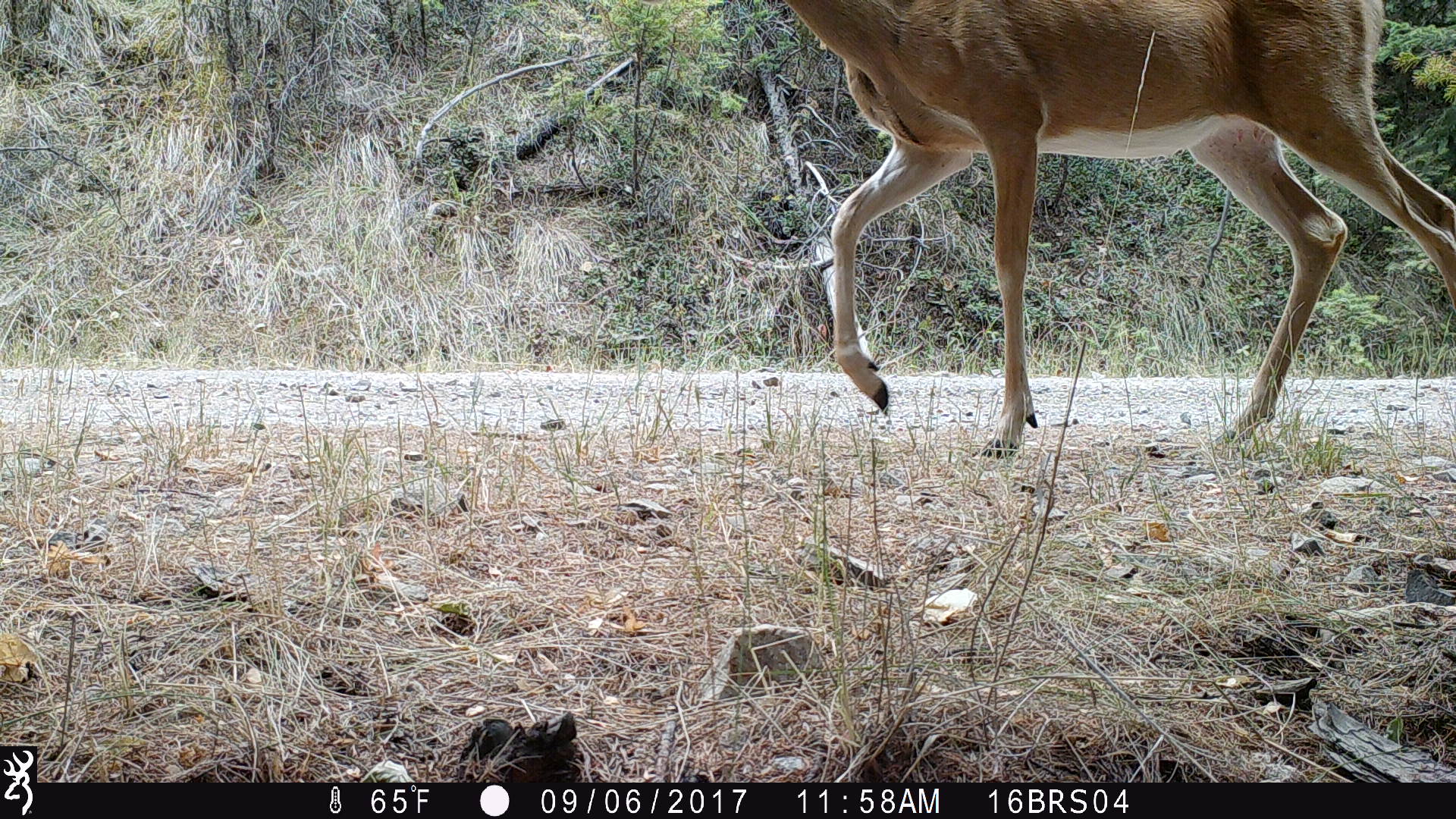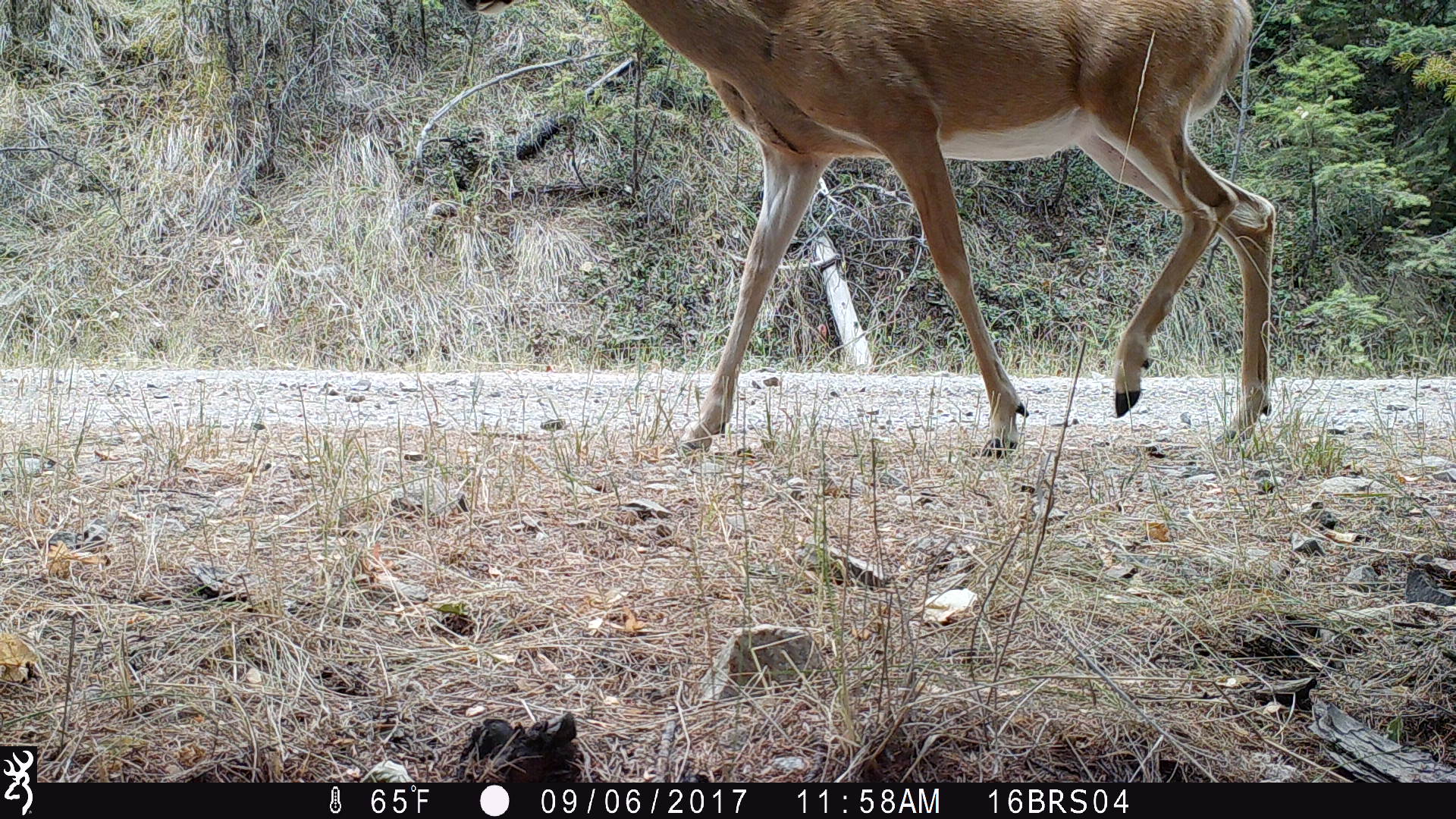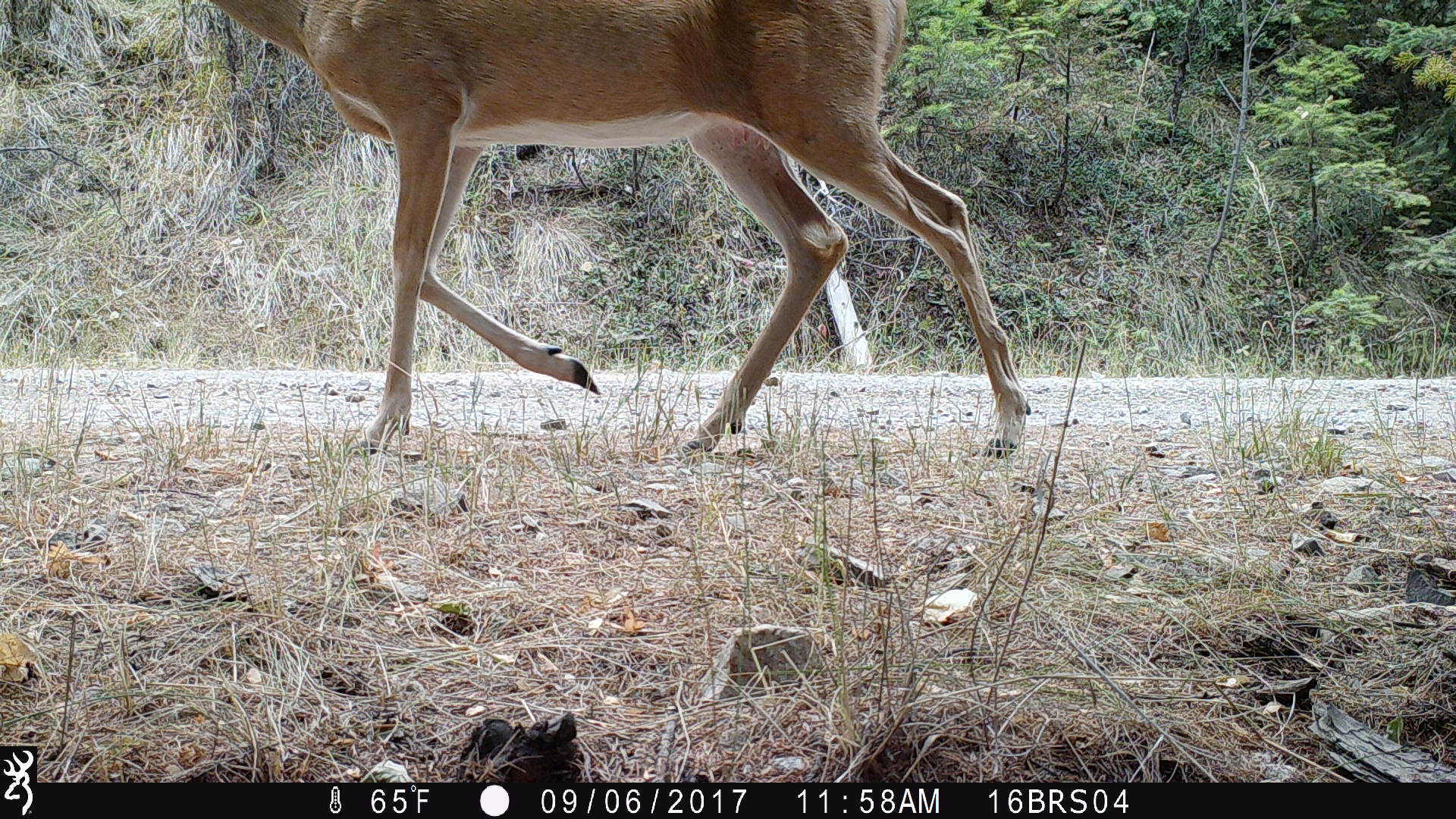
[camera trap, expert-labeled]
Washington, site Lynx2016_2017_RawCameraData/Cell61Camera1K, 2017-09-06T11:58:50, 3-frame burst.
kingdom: Animalia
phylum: Chordata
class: Mammalia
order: Artiodactyla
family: Cervidae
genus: Odocoileus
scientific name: Odocoileus virginianus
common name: white-tailed deer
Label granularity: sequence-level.